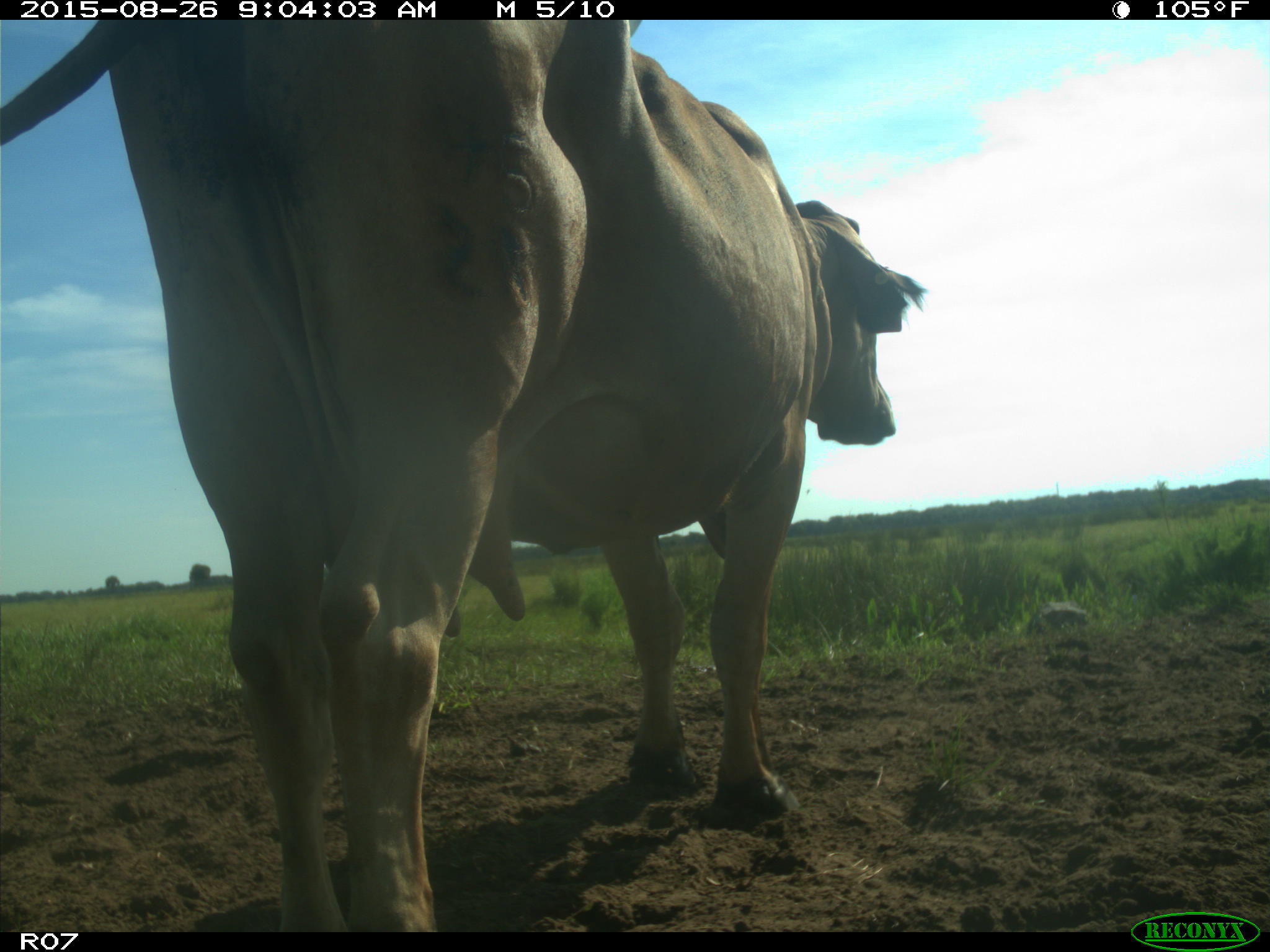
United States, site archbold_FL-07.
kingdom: Animalia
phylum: Chordata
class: Mammalia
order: Artiodactyla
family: Bovidae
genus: Bos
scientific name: Bos taurus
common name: domestic cow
Bos taurus (domestic cow).